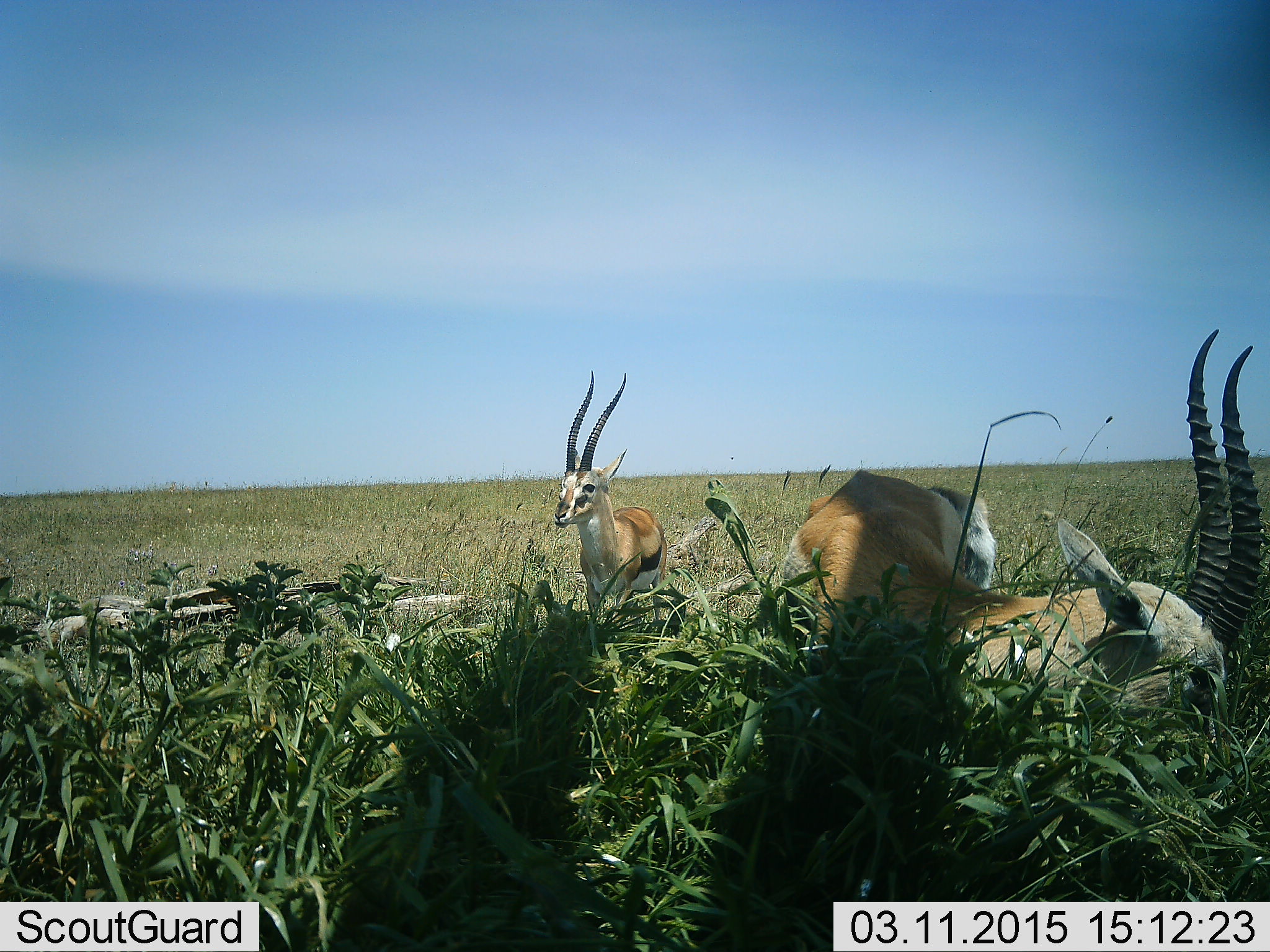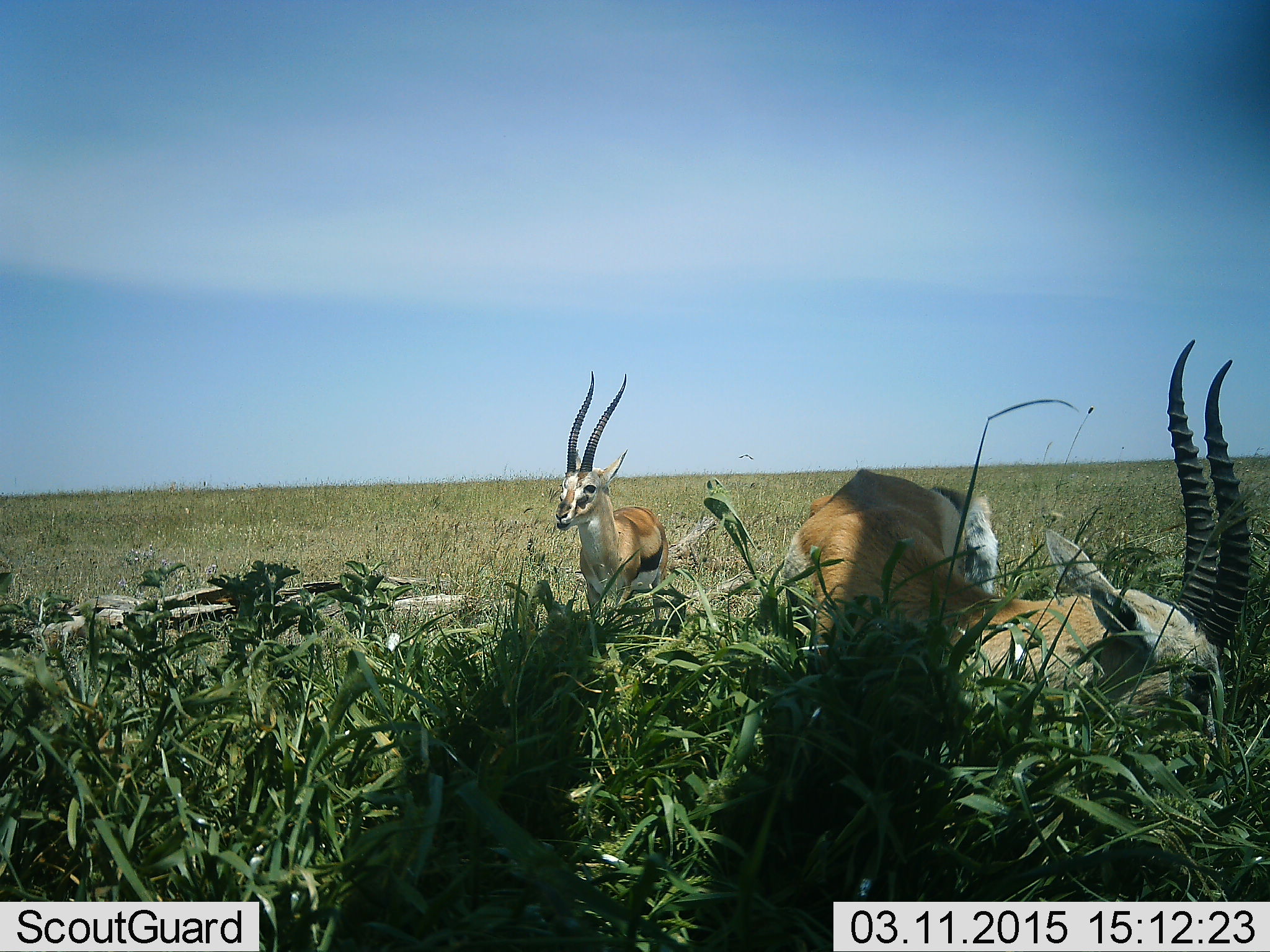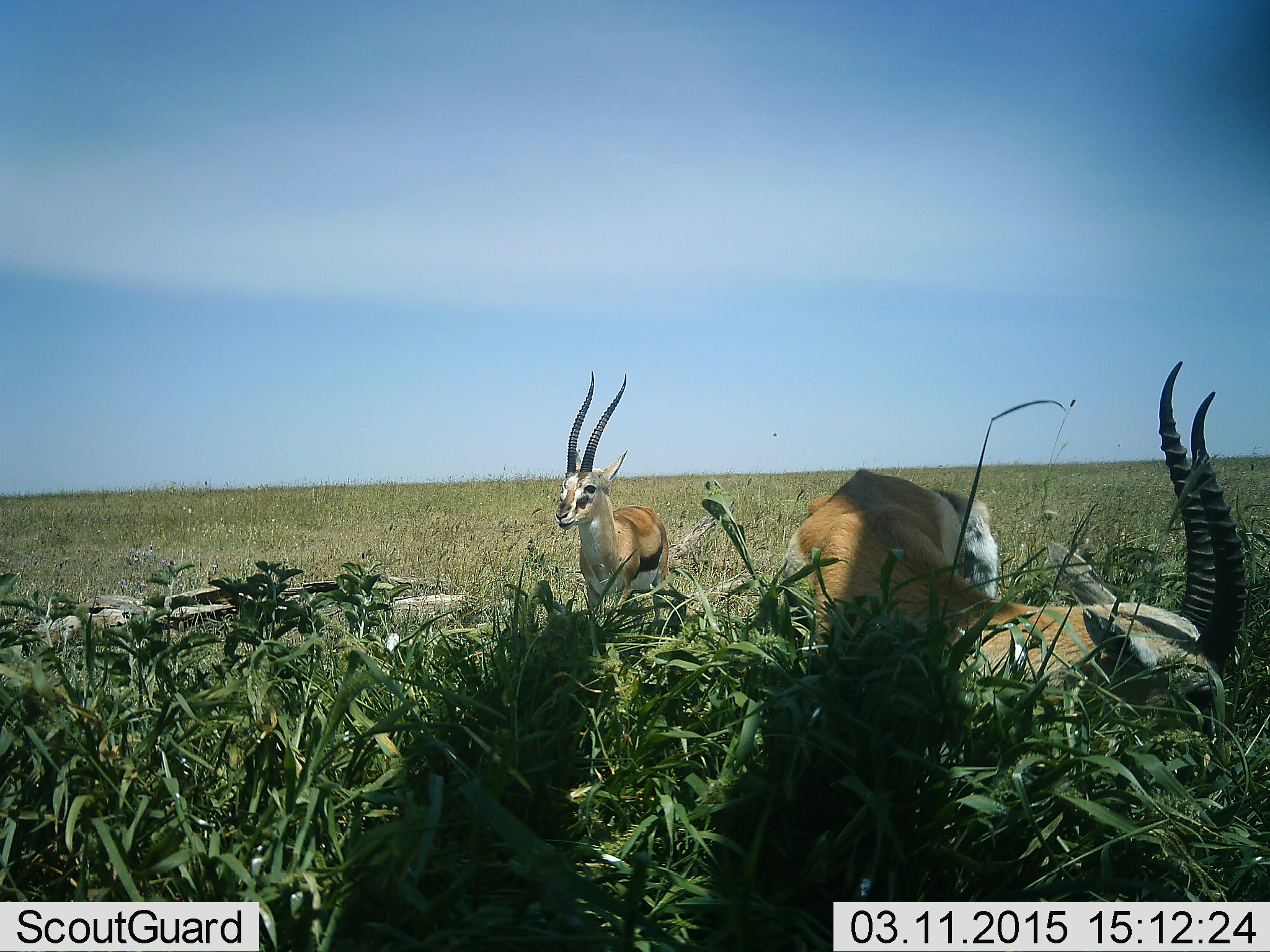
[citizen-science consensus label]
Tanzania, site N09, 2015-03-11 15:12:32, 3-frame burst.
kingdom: Animalia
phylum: Chordata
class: Mammalia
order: Artiodactyla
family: Bovidae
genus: Eudorcas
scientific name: Eudorcas thomsonii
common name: thomson's gazelle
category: gazellethomsons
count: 2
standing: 60%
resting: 20%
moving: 0%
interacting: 0%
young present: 10%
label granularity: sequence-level